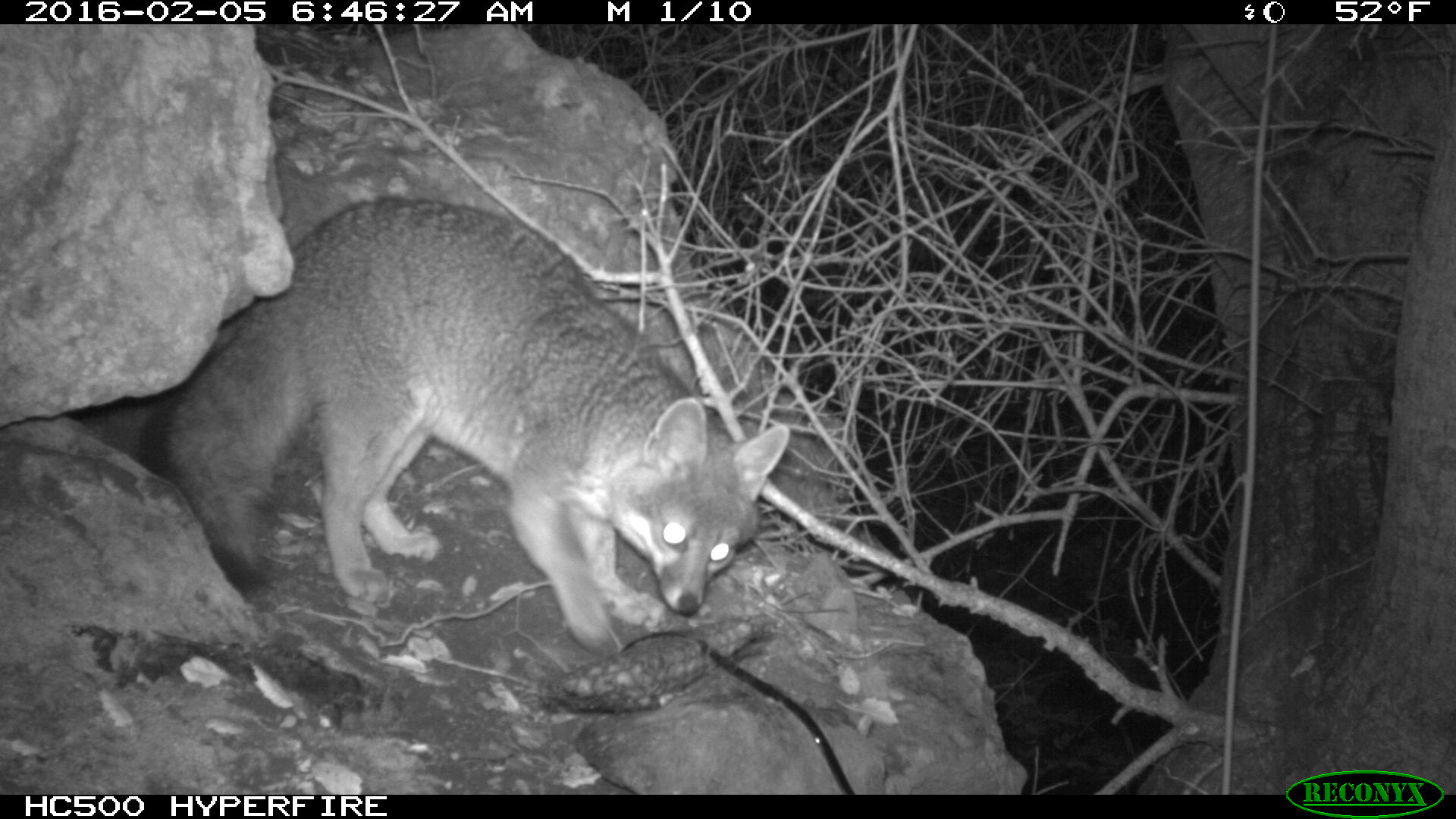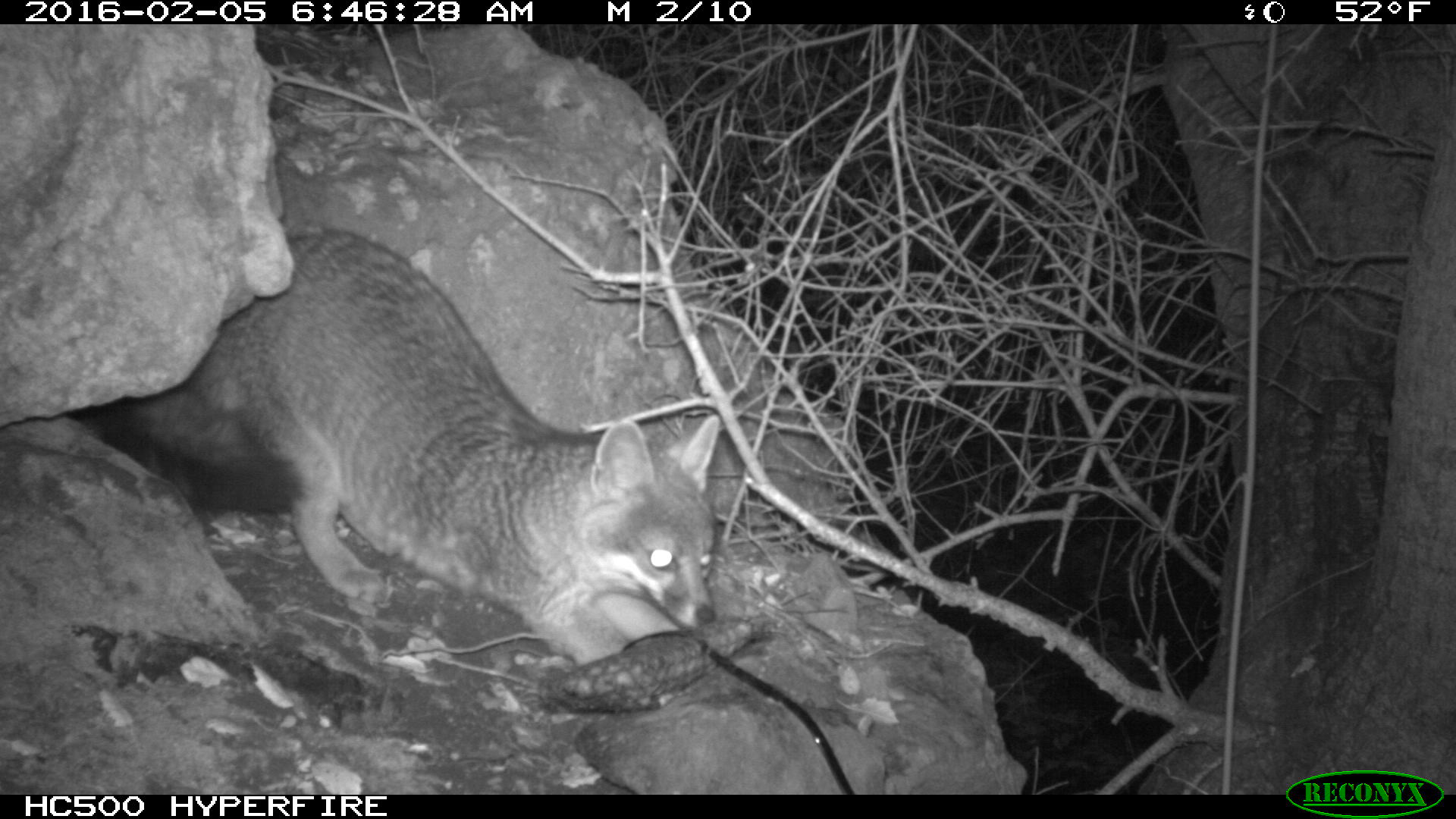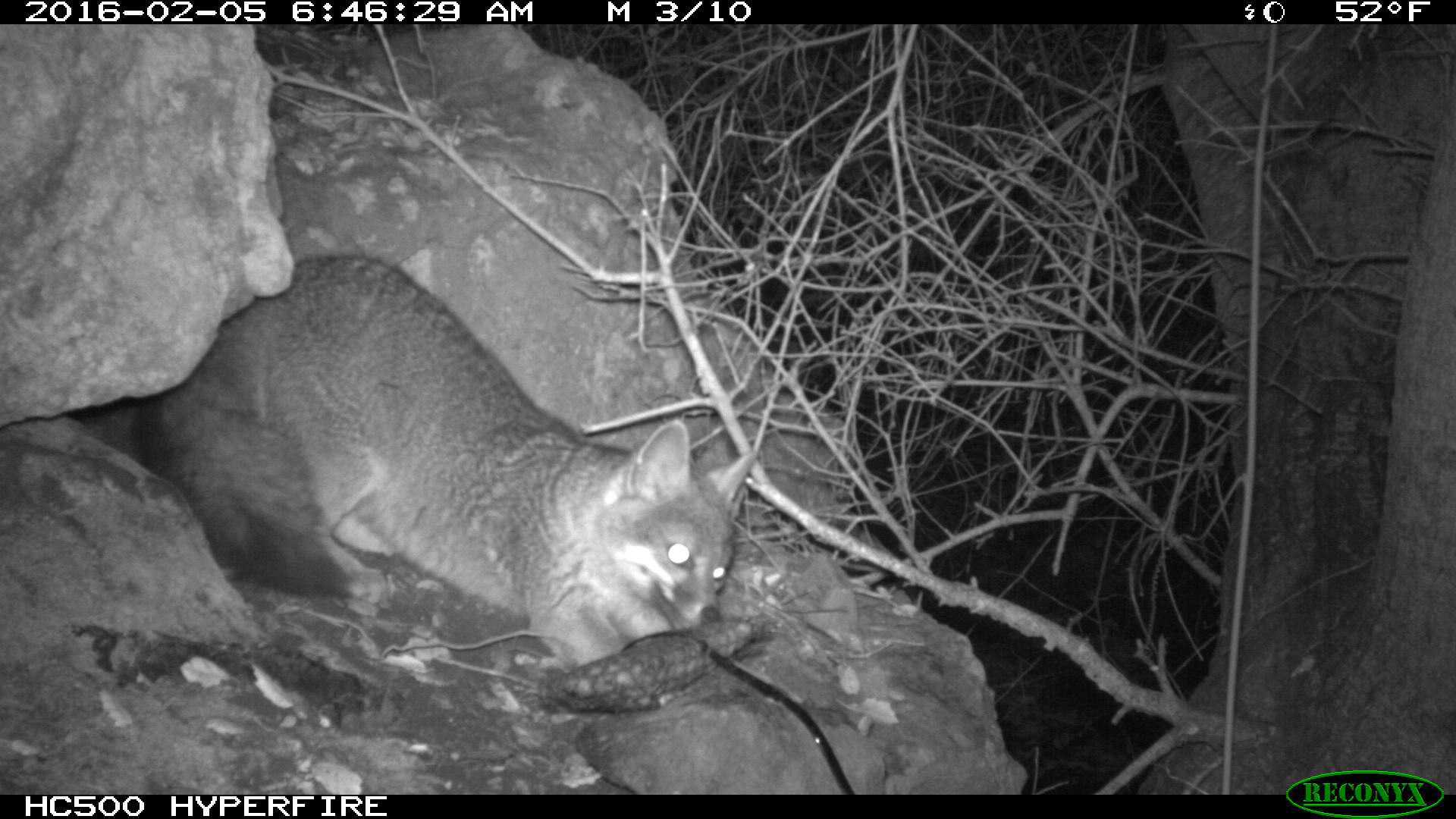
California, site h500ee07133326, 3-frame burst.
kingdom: Animalia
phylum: Chordata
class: Mammalia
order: Carnivora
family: Canidae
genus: Urocyon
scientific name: Urocyon littoralis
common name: island fox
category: fox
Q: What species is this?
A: Fox (island fox) (Urocyon littoralis).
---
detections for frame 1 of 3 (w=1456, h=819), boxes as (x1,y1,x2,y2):
fox: (140,193,791,660)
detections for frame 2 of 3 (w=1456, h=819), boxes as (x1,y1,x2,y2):
fox: (80,221,722,666)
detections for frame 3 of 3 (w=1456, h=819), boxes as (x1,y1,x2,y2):
fox: (134,256,756,664)